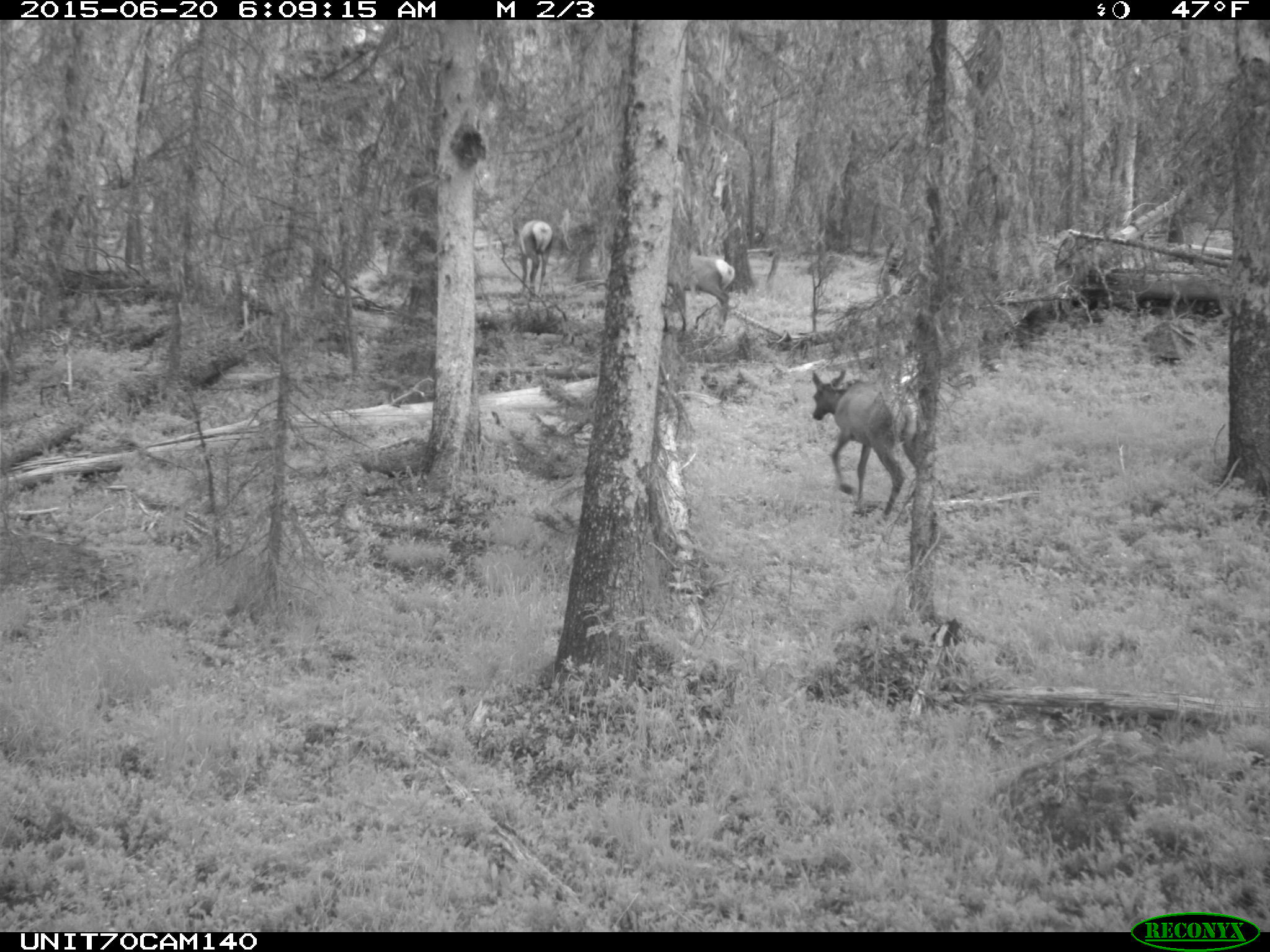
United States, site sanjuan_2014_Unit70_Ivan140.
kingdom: Animalia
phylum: Chordata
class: Mammalia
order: Artiodactyla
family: Cervidae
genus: Cervus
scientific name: Cervus elaphus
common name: red deer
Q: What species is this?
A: Cervus elaphus (red deer).